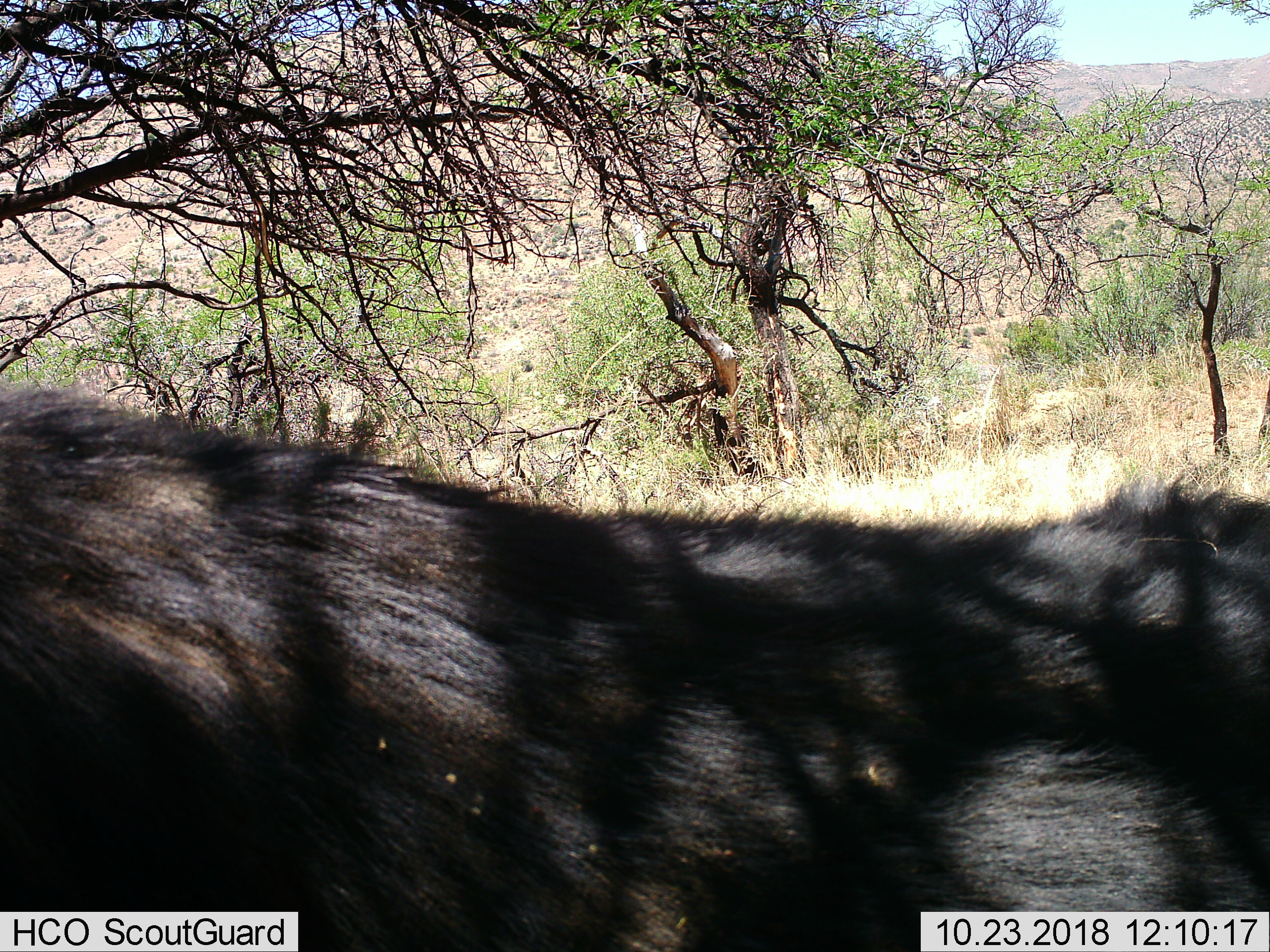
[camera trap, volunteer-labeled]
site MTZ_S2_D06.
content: unidentified animal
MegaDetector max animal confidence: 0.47